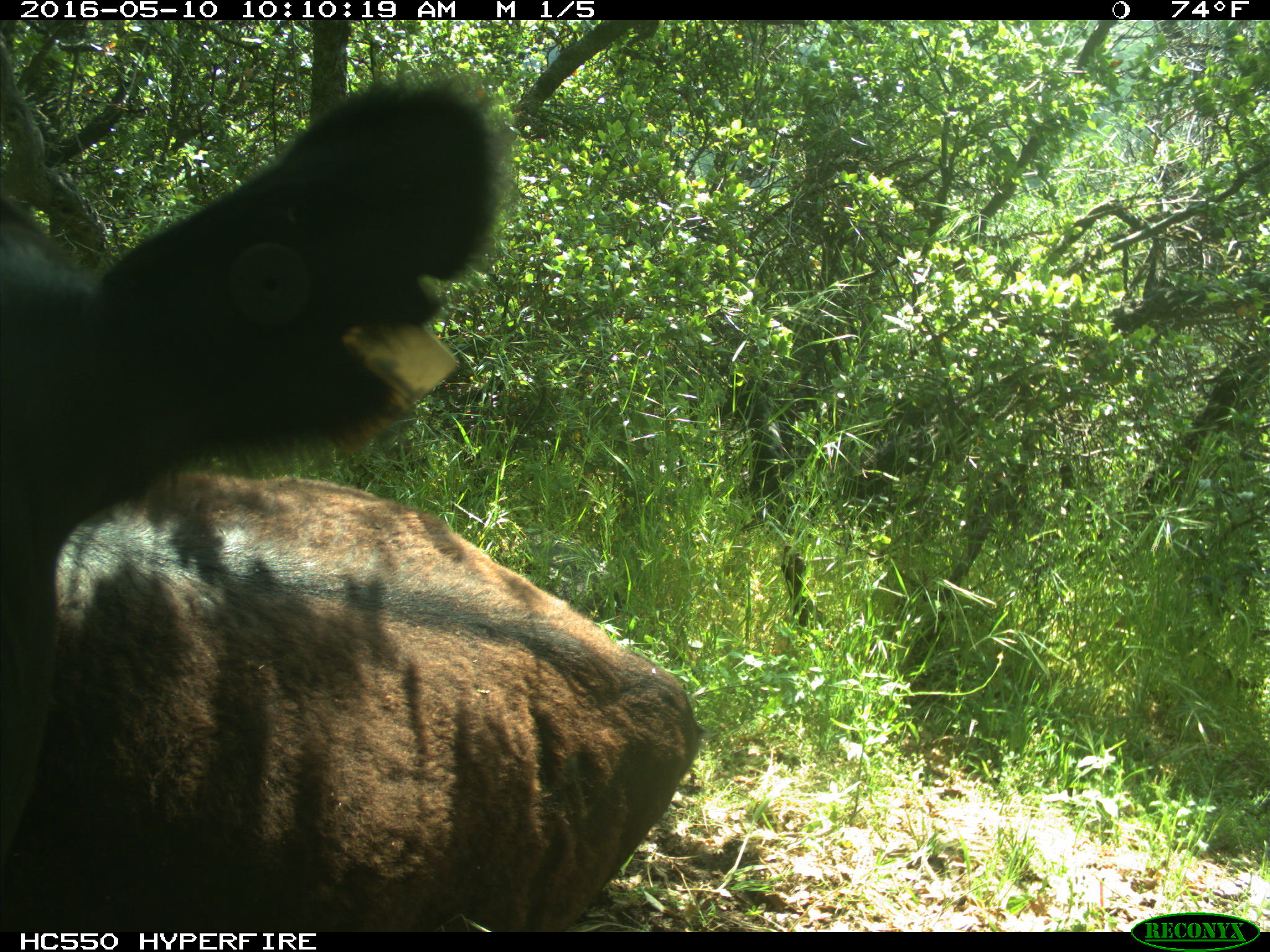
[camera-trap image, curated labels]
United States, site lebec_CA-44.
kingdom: Animalia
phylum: Chordata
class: Mammalia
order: Artiodactyla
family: Bovidae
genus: Bos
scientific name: Bos taurus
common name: domestic cow